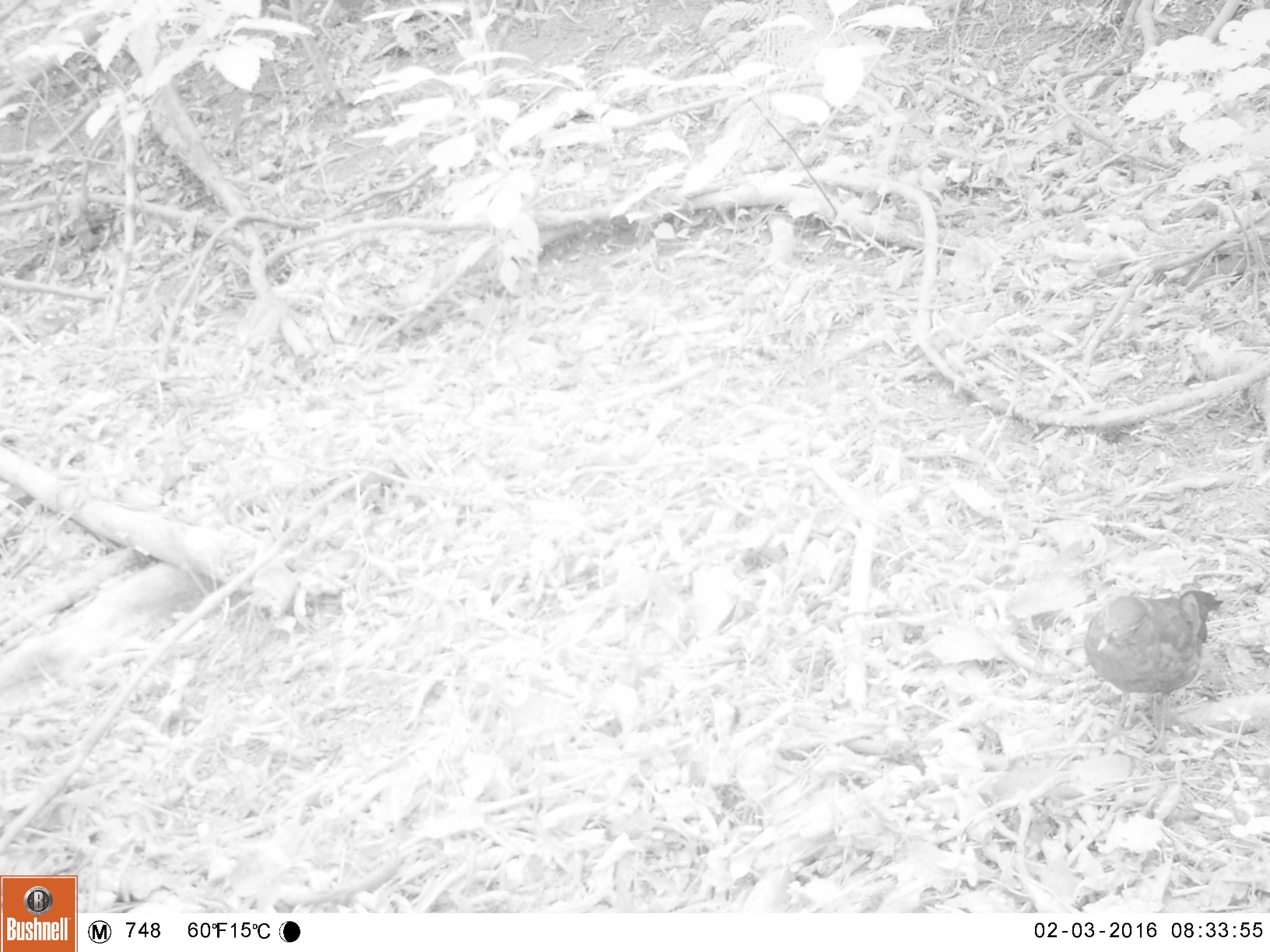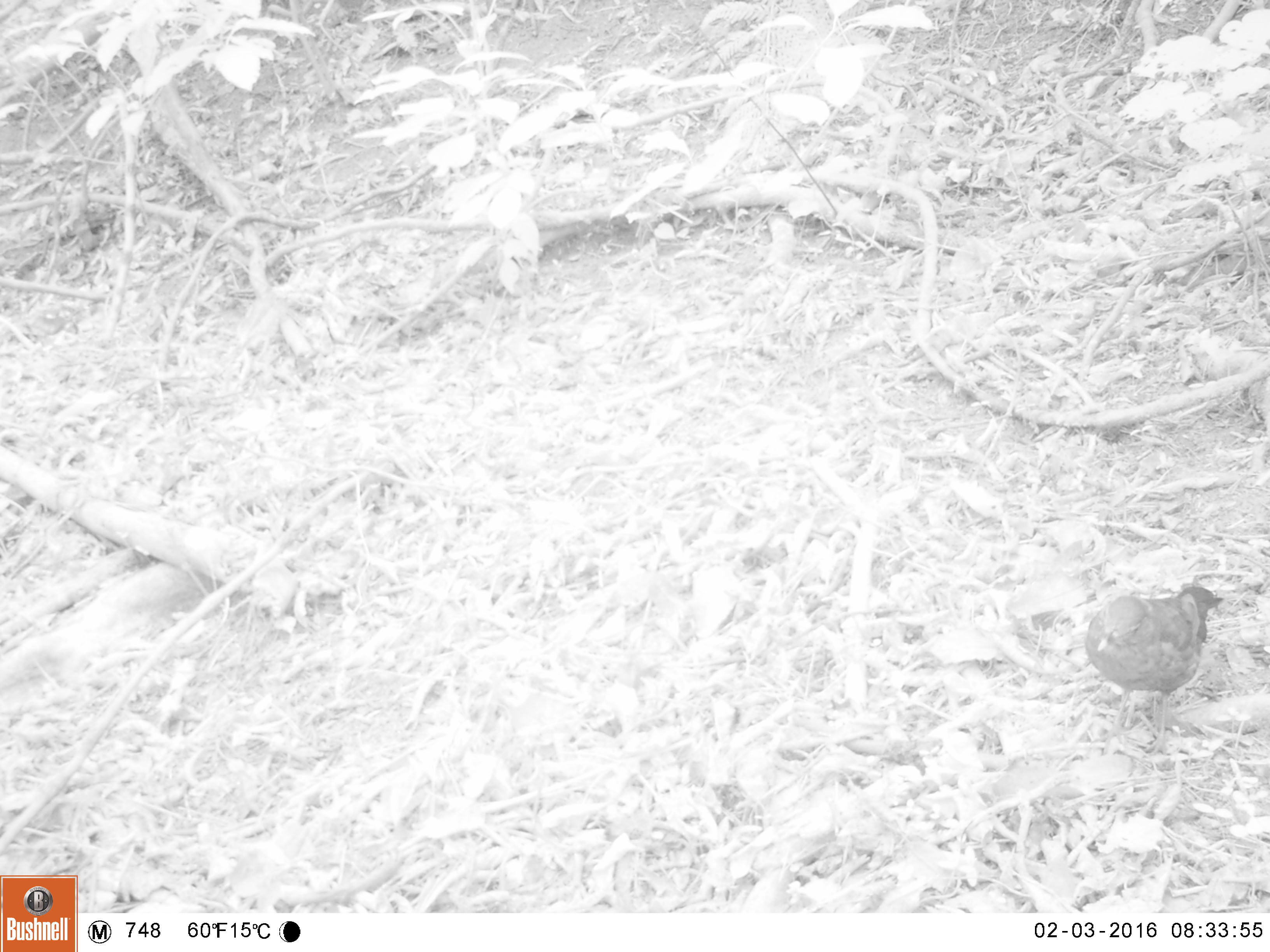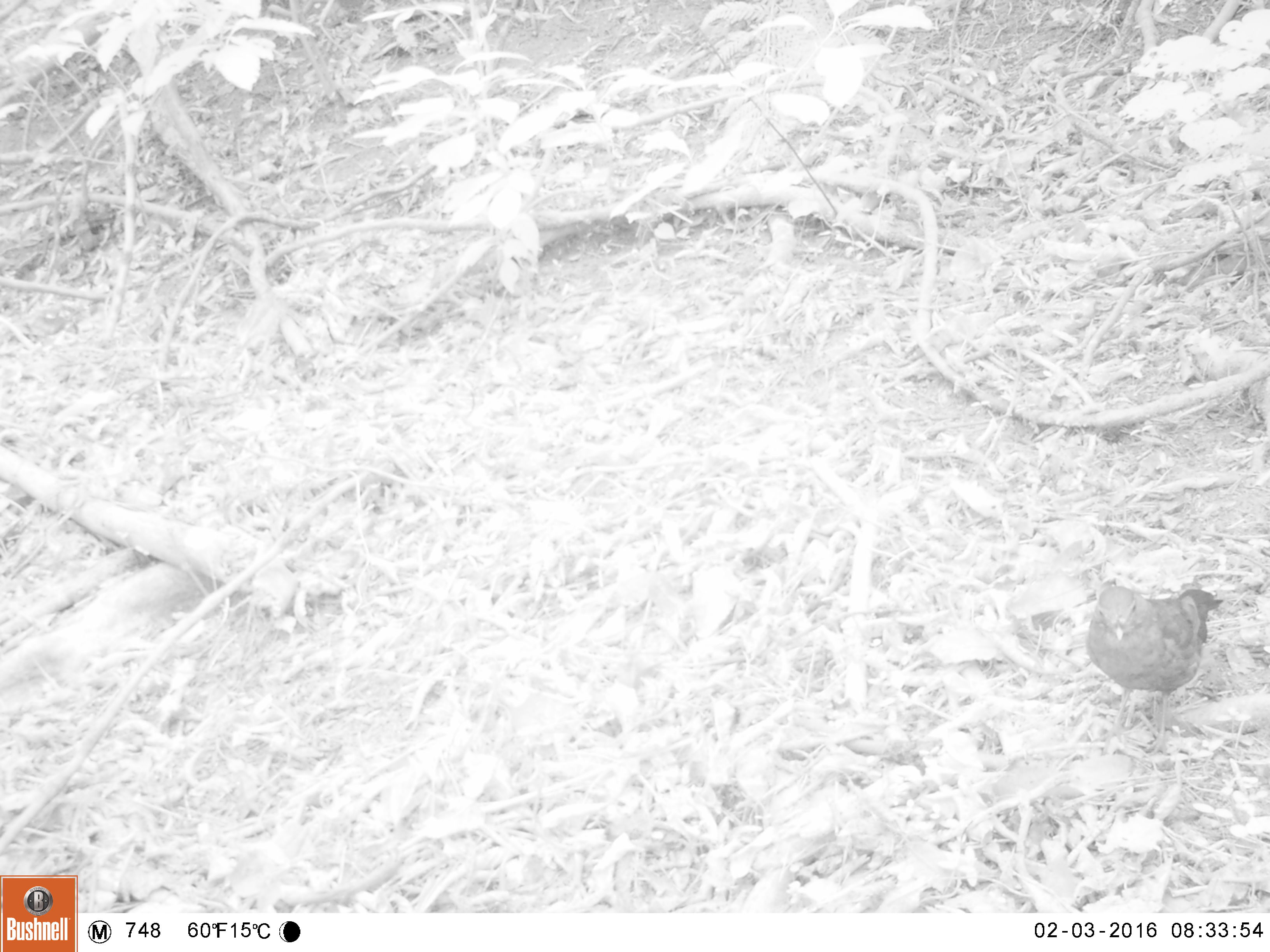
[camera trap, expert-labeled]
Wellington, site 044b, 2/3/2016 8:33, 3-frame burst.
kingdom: Animalia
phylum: Chordata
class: Aves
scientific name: Aves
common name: bird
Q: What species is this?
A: Bird (Aves).